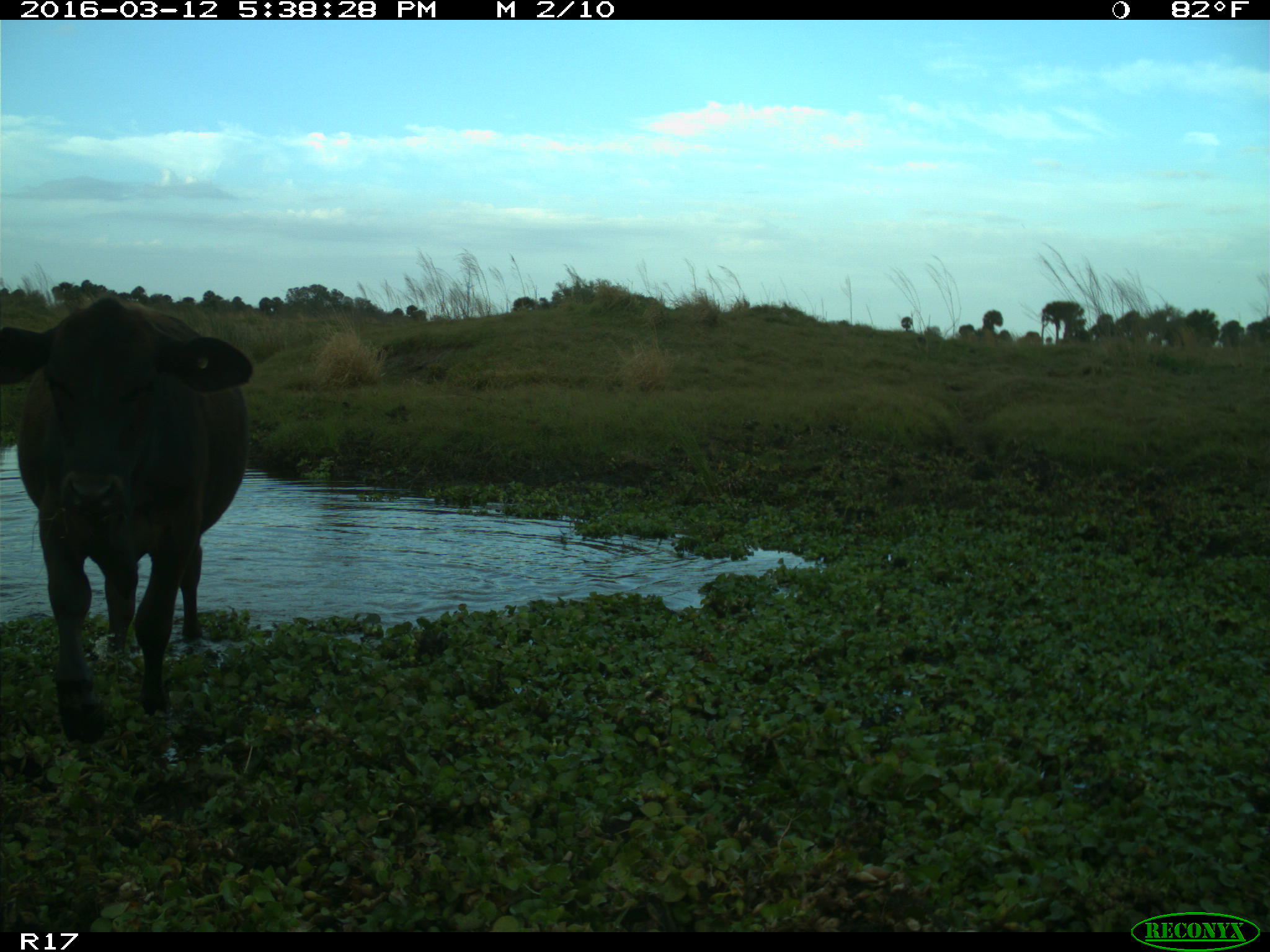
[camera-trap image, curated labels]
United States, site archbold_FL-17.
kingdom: Animalia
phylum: Chordata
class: Mammalia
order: Artiodactyla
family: Bovidae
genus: Bos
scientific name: Bos taurus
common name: domestic cow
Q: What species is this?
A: Bos taurus (domestic cow).